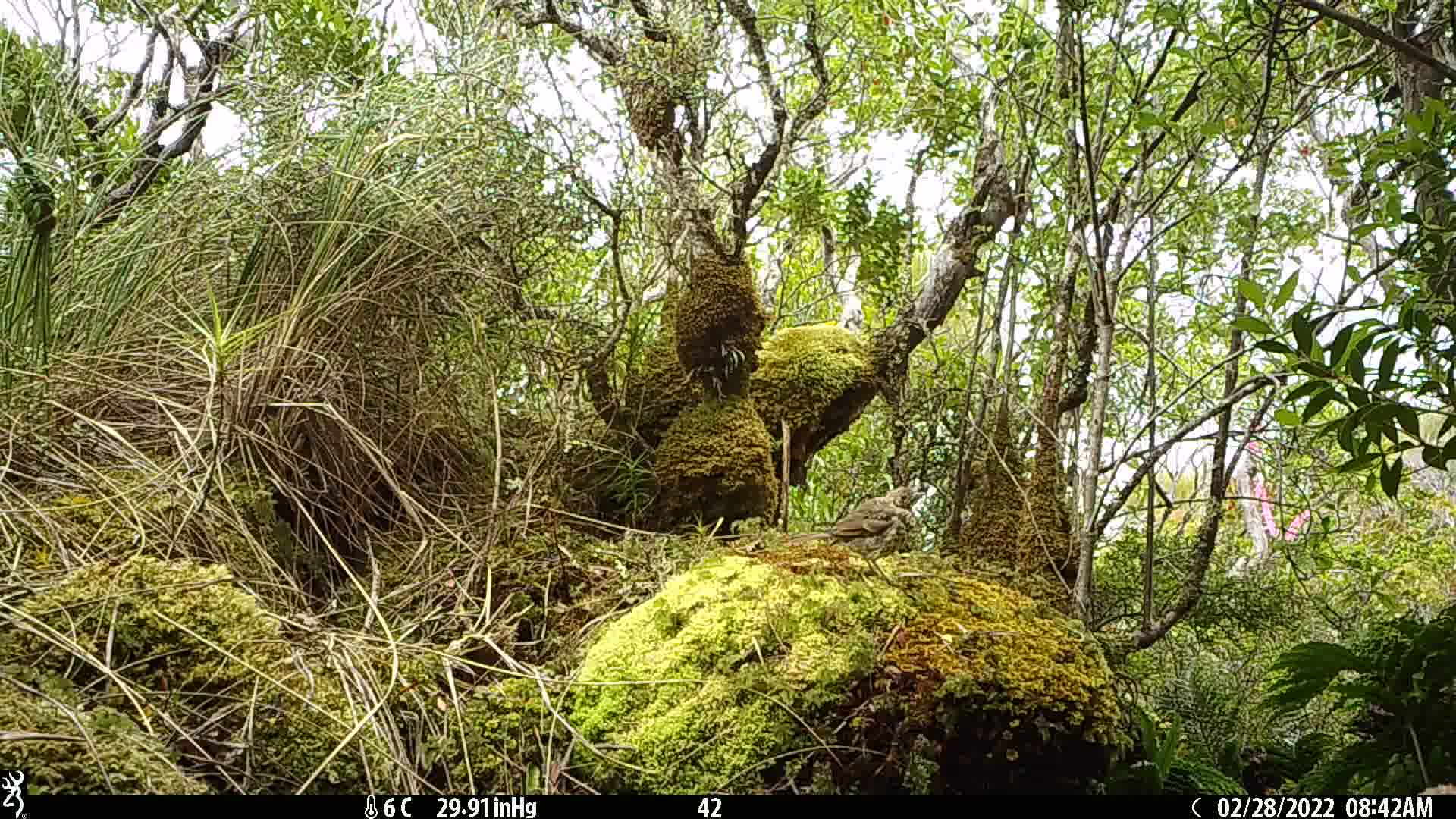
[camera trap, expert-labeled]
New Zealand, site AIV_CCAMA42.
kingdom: Animalia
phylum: Chordata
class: Aves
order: Passeriformes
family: Turdidae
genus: Turdus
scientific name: Turdus philomelos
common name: song thrush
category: thrush